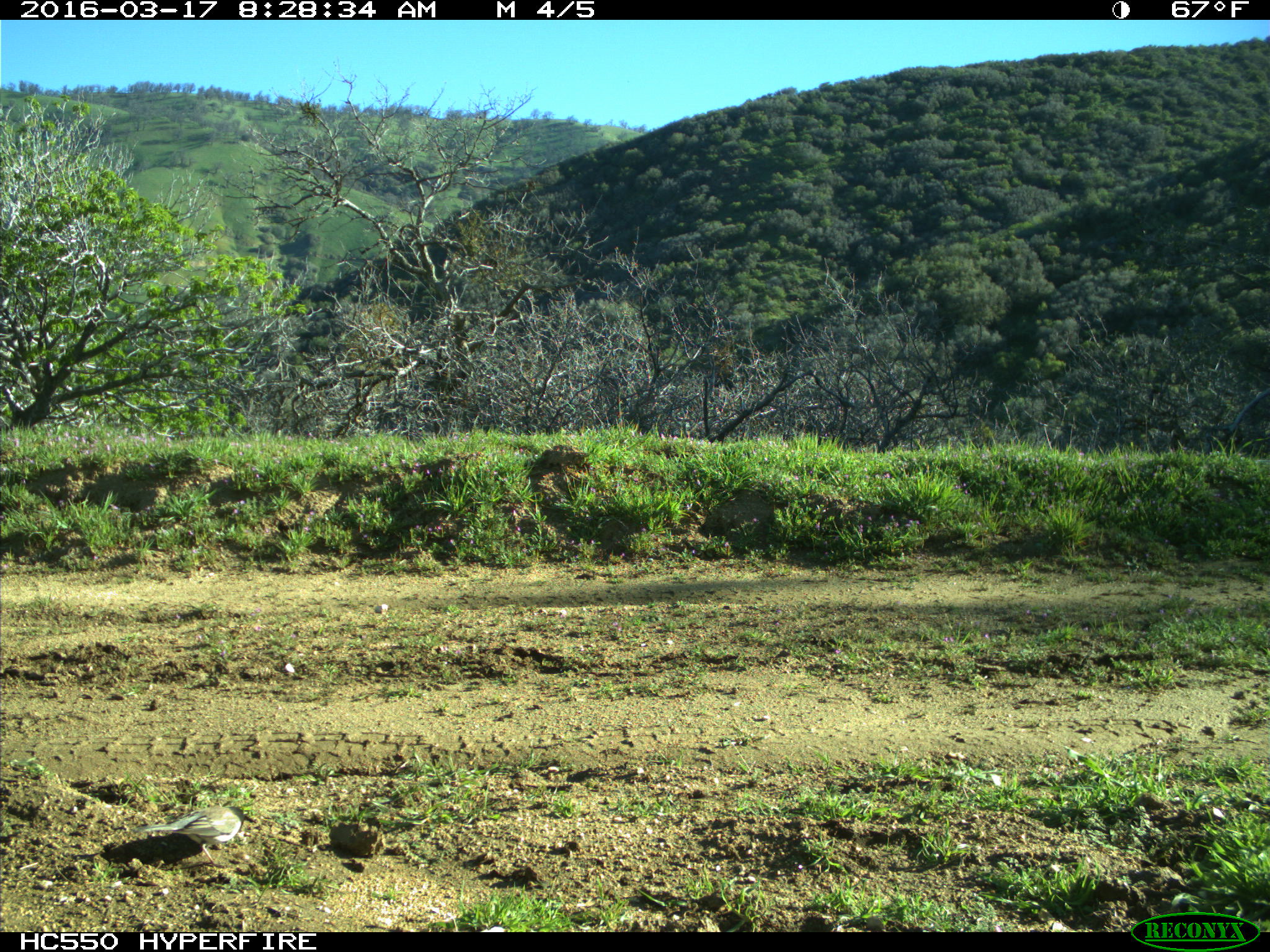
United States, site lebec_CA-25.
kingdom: Animalia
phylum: Chordata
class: Aves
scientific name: Aves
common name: birds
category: unidentified bird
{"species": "unidentified bird (birds) (Aves)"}